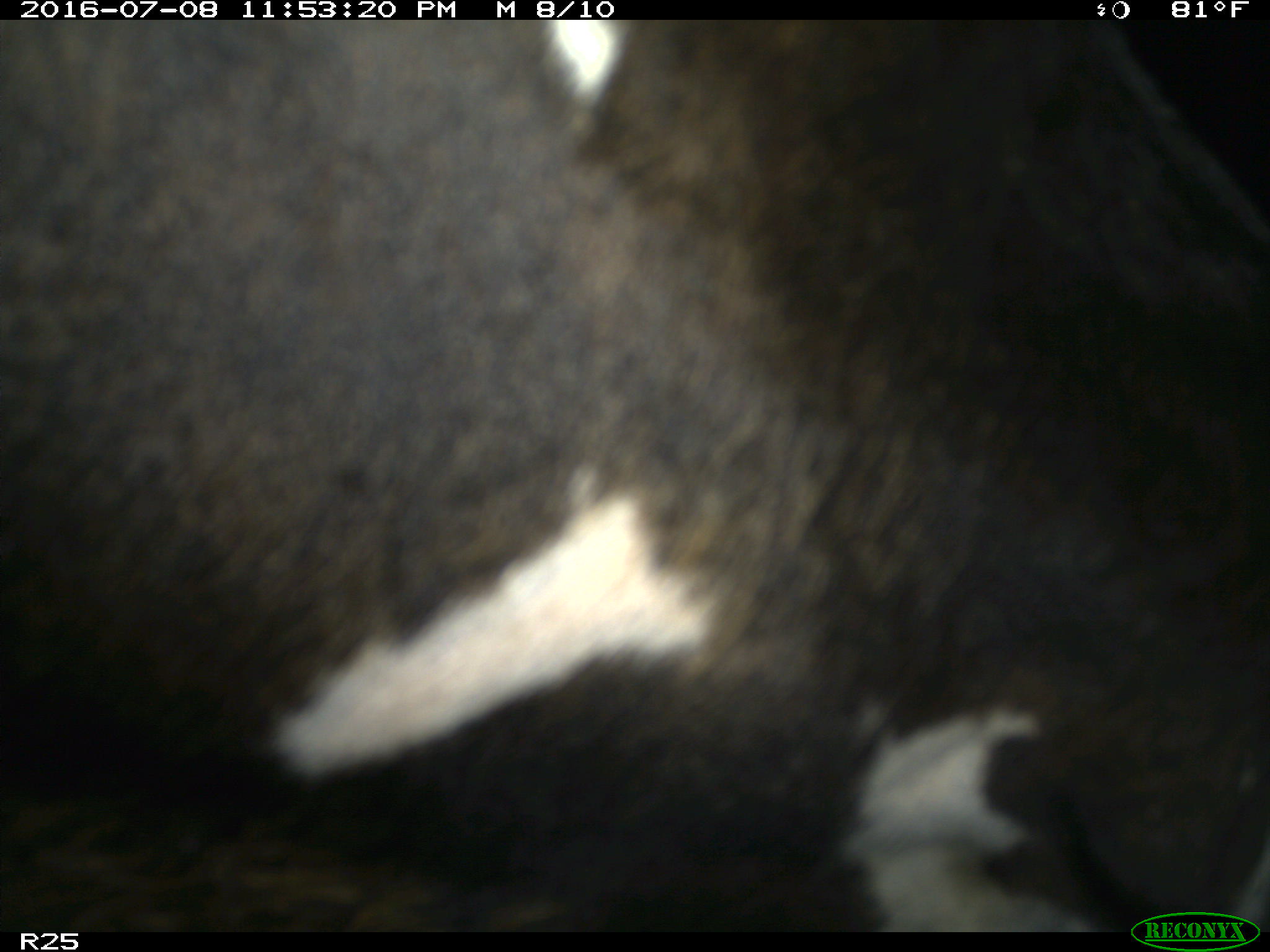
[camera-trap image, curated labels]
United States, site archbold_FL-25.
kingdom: Animalia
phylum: Chordata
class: Mammalia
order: Artiodactyla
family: Bovidae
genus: Bos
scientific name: Bos taurus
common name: domestic cow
Bos taurus (domestic cow).